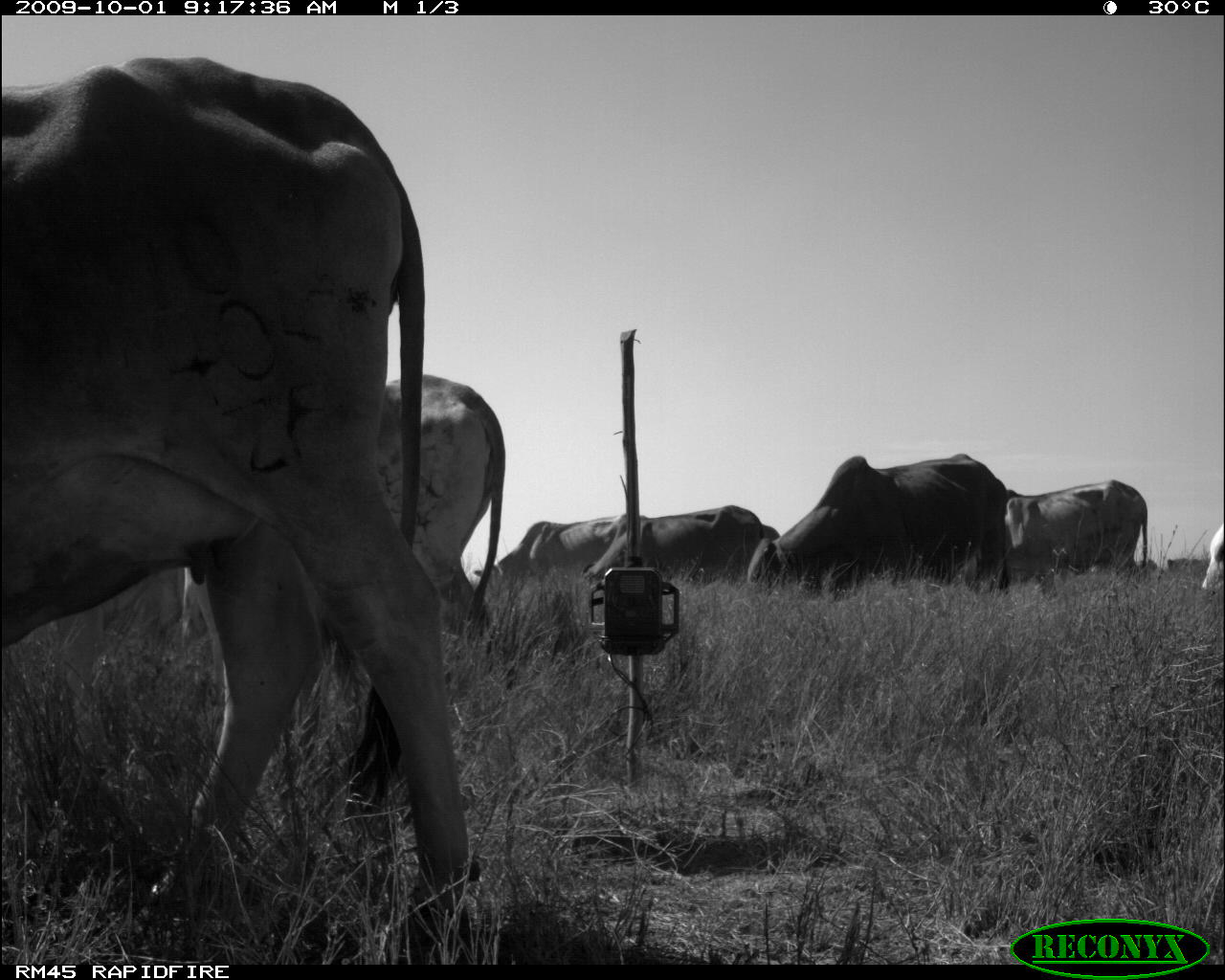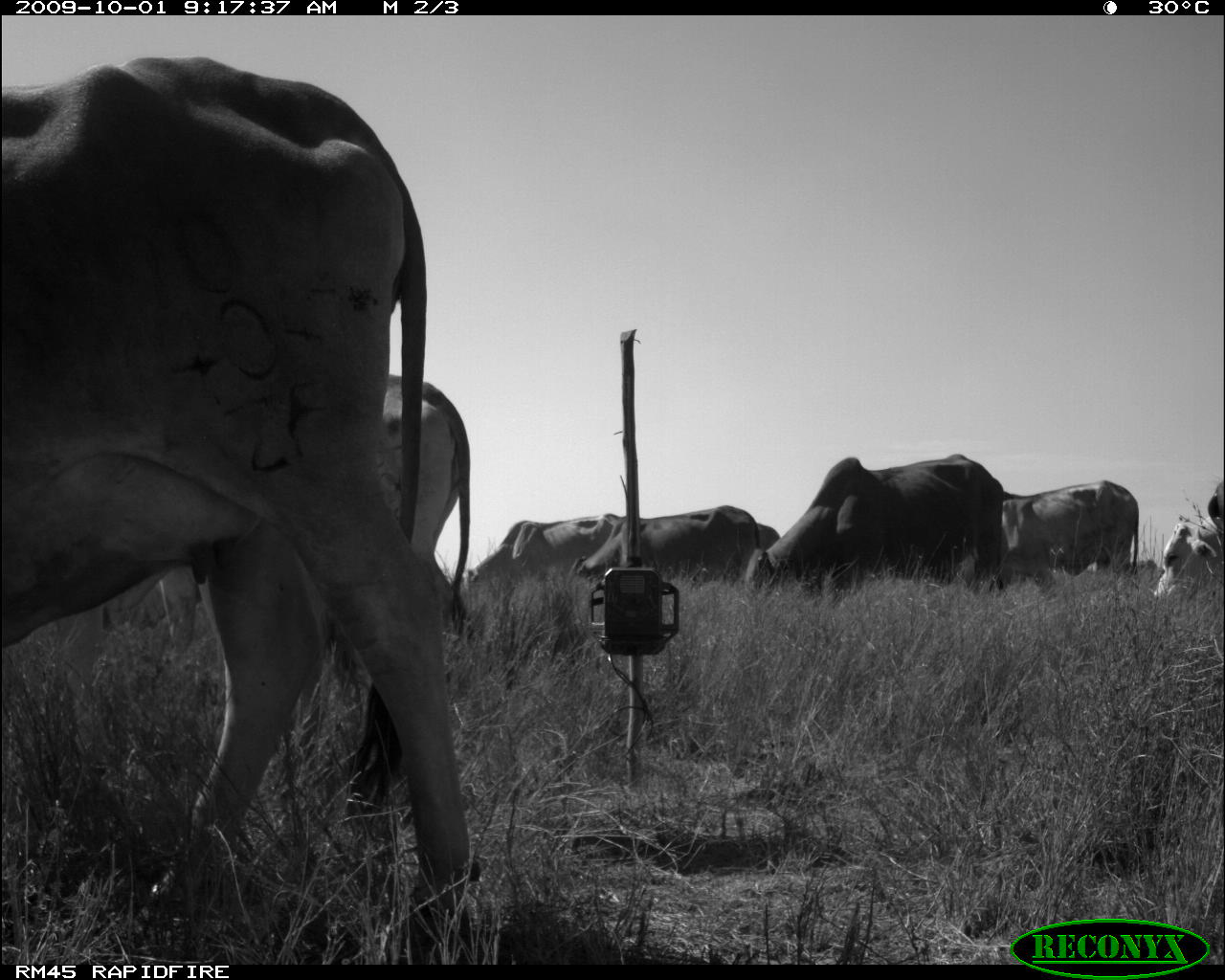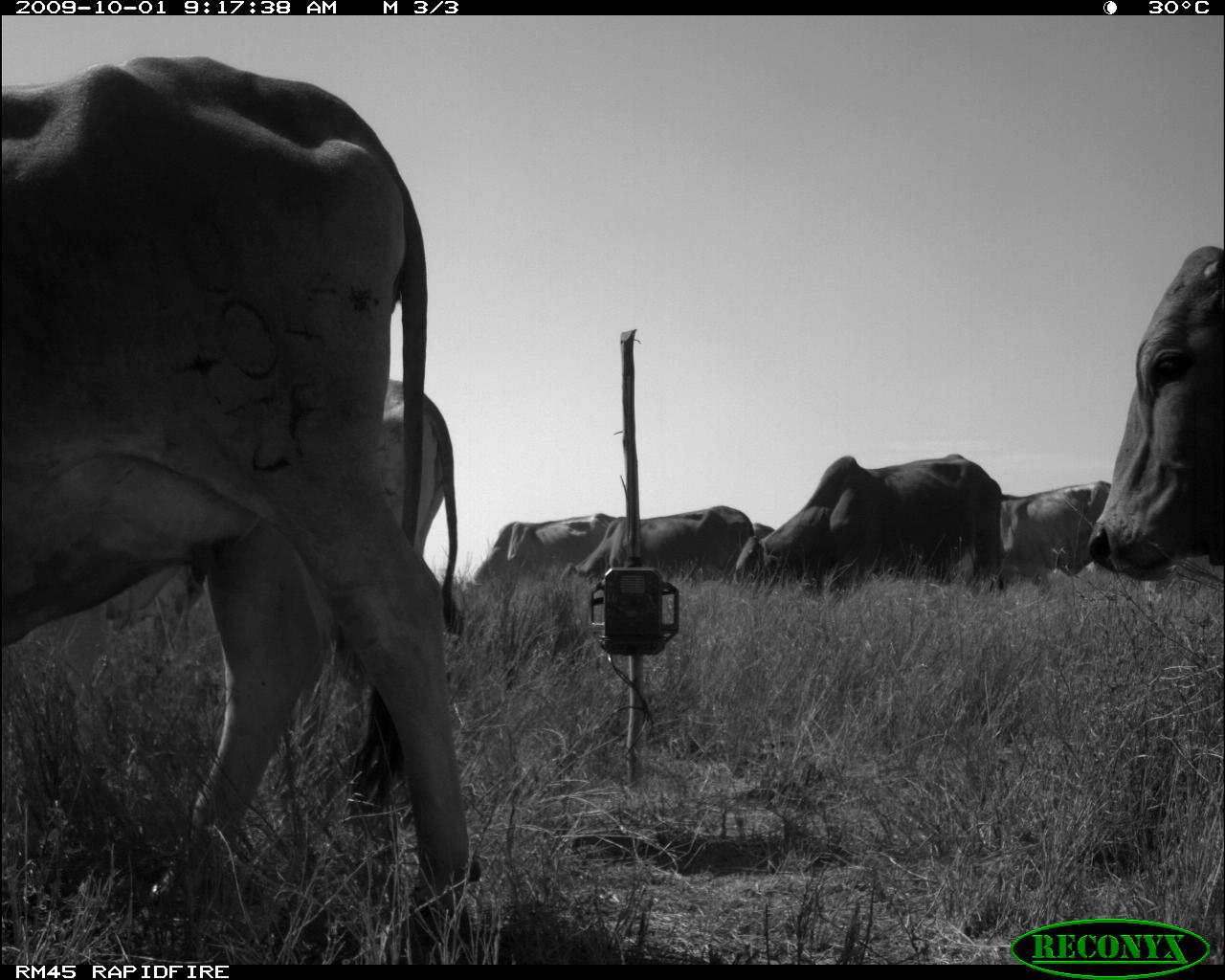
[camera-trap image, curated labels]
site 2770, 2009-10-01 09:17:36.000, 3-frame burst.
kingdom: Animalia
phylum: Chordata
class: Mammalia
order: Artiodactyla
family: Bovidae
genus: Bos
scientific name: Bos taurus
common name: domestic cattle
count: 7